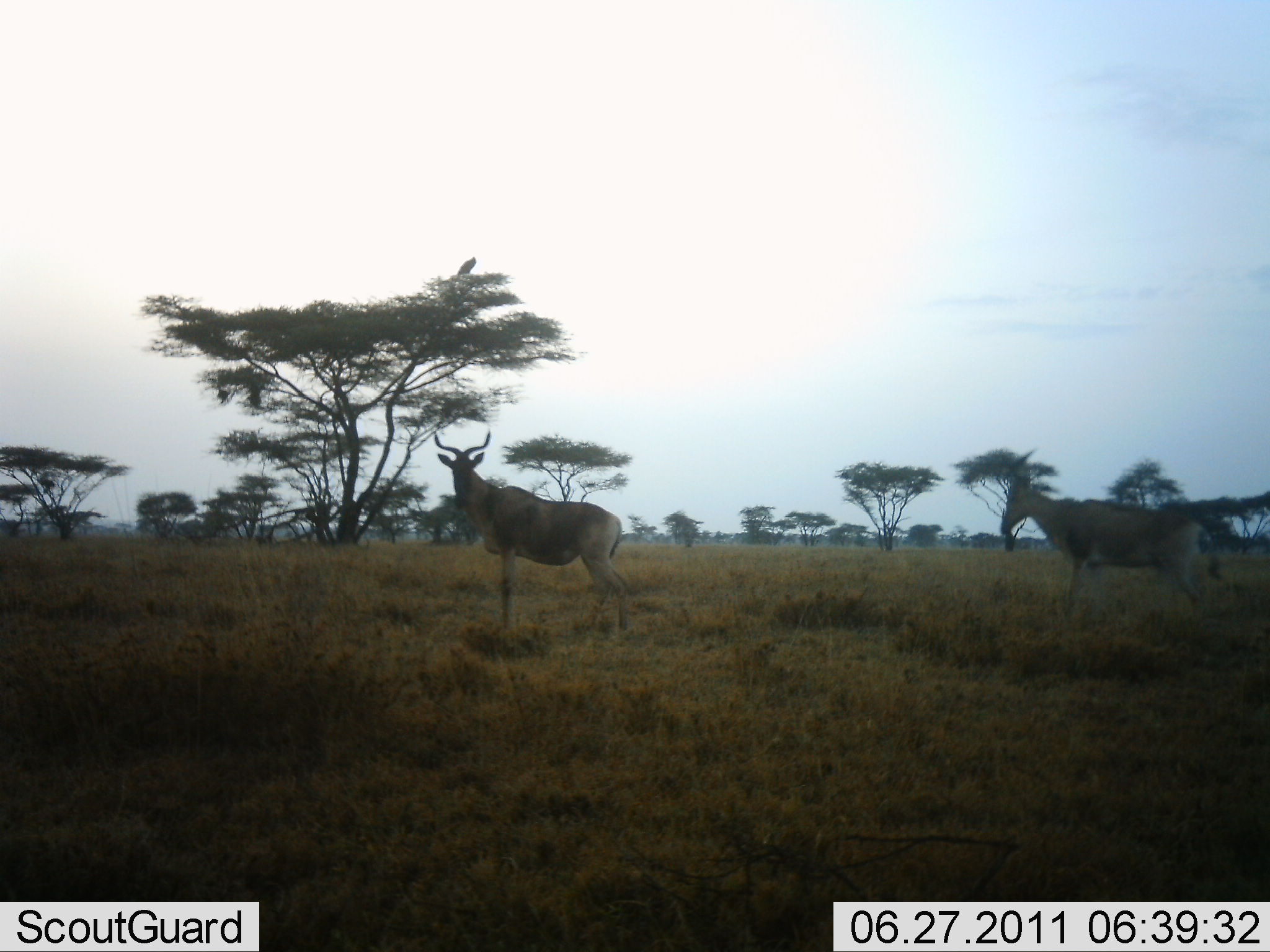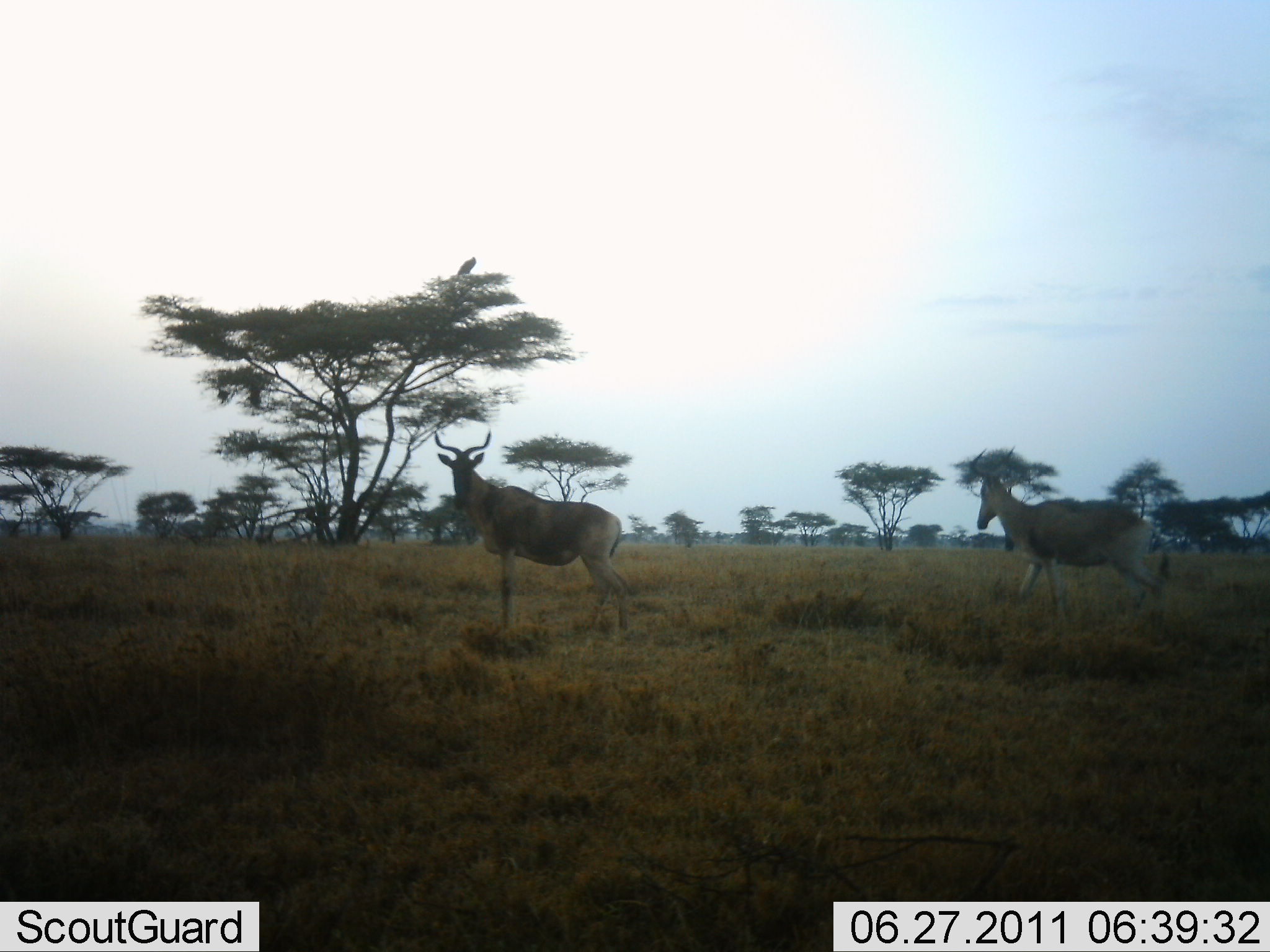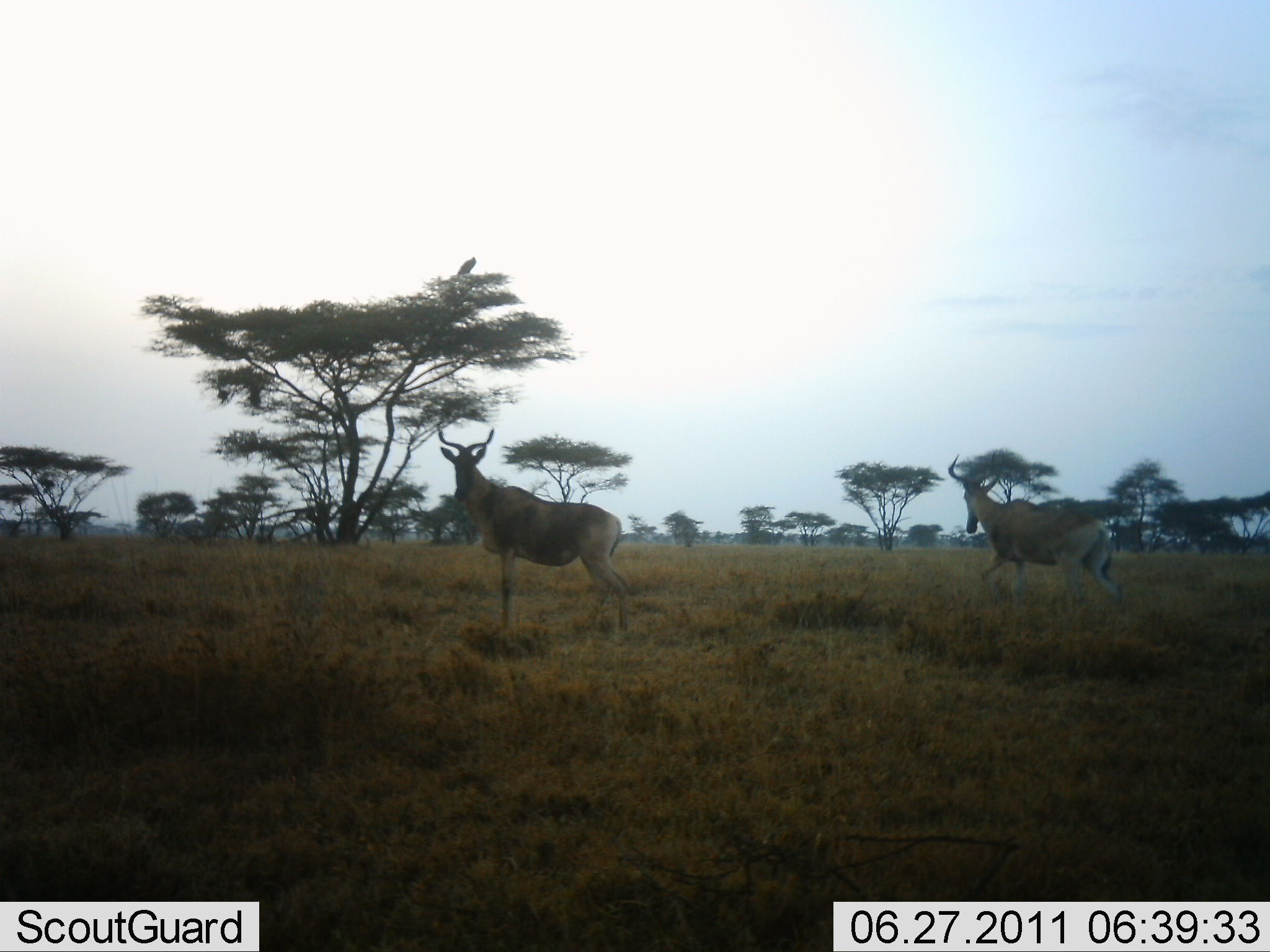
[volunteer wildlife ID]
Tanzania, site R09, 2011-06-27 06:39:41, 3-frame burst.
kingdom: Animalia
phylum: Chordata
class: Mammalia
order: Artiodactyla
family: Bovidae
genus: Alcelaphus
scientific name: Alcelaphus buselaphus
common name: hartebeest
Hartebeest (Alcelaphus buselaphus), count 2. Behavior (volunteer vote fractions): standing 82%, resting 0%, moving 91%, interacting 0%. Young present (vote fraction): 0%. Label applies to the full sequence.